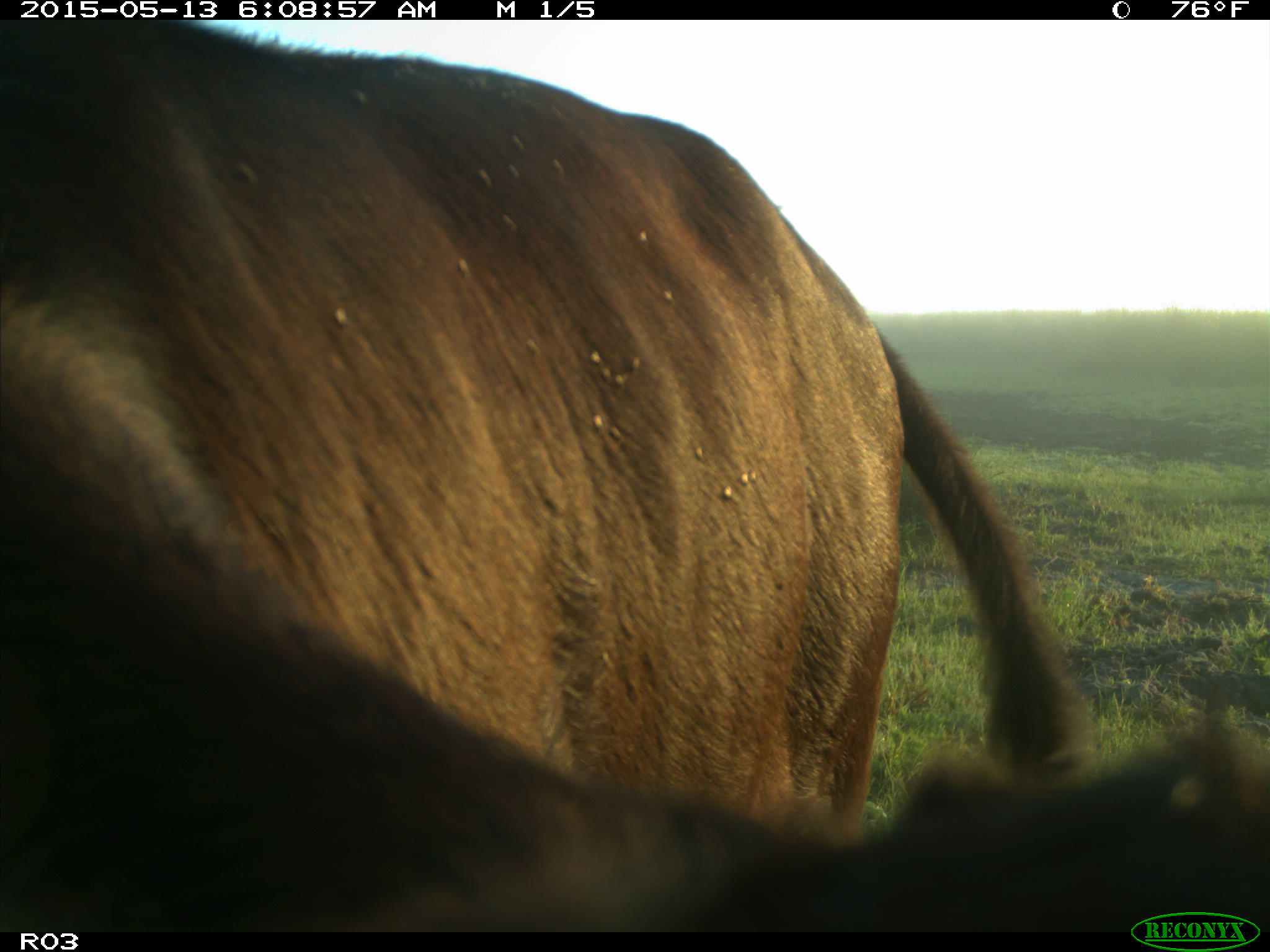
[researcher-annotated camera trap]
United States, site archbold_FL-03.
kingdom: Animalia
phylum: Chordata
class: Mammalia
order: Artiodactyla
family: Bovidae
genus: Bos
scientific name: Bos taurus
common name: domestic cow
Bos taurus (domestic cow).